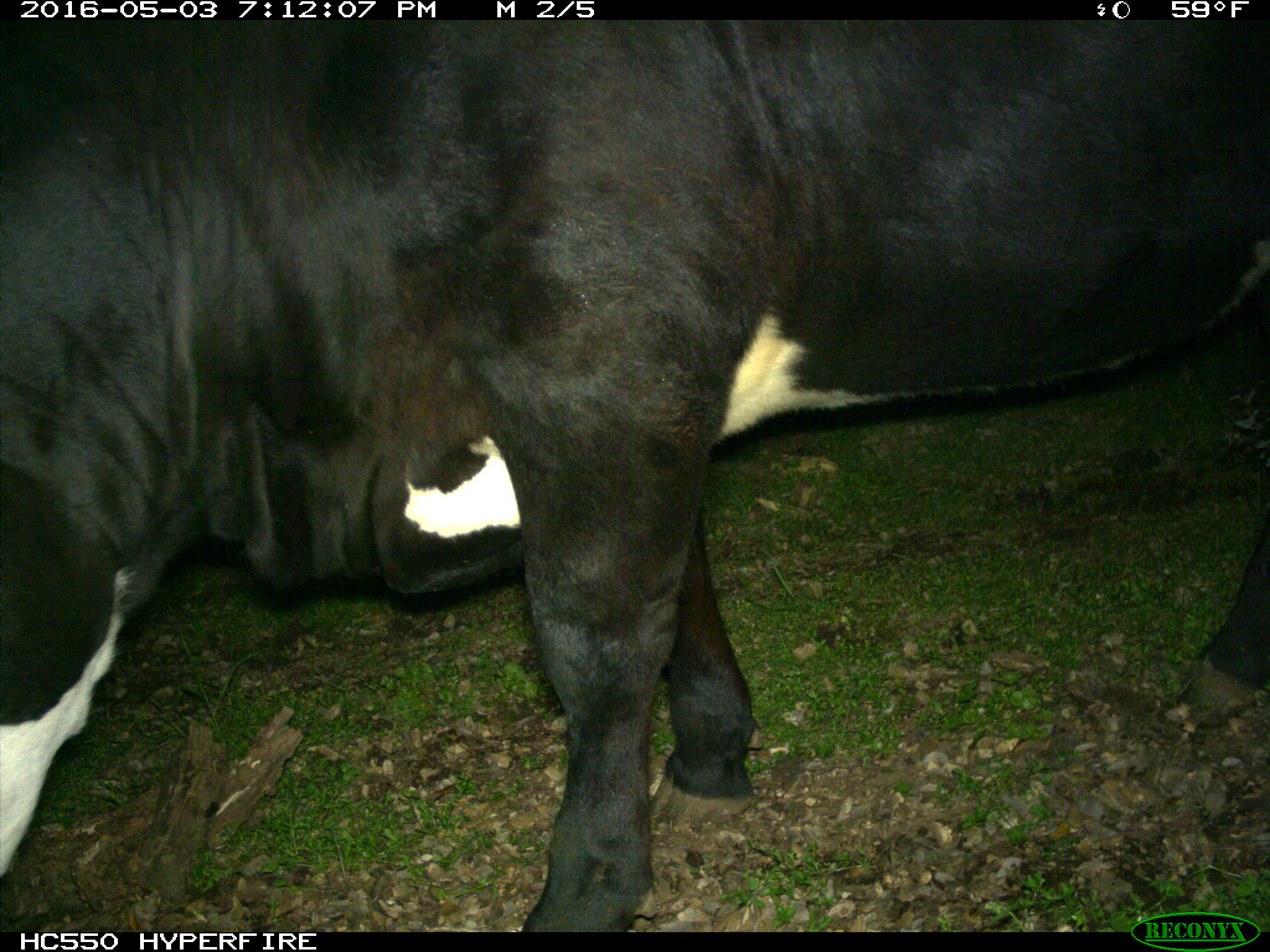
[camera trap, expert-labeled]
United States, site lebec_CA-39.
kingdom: Animalia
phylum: Chordata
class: Mammalia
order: Artiodactyla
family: Bovidae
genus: Bos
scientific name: Bos taurus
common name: domestic cow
Bos taurus (domestic cow).